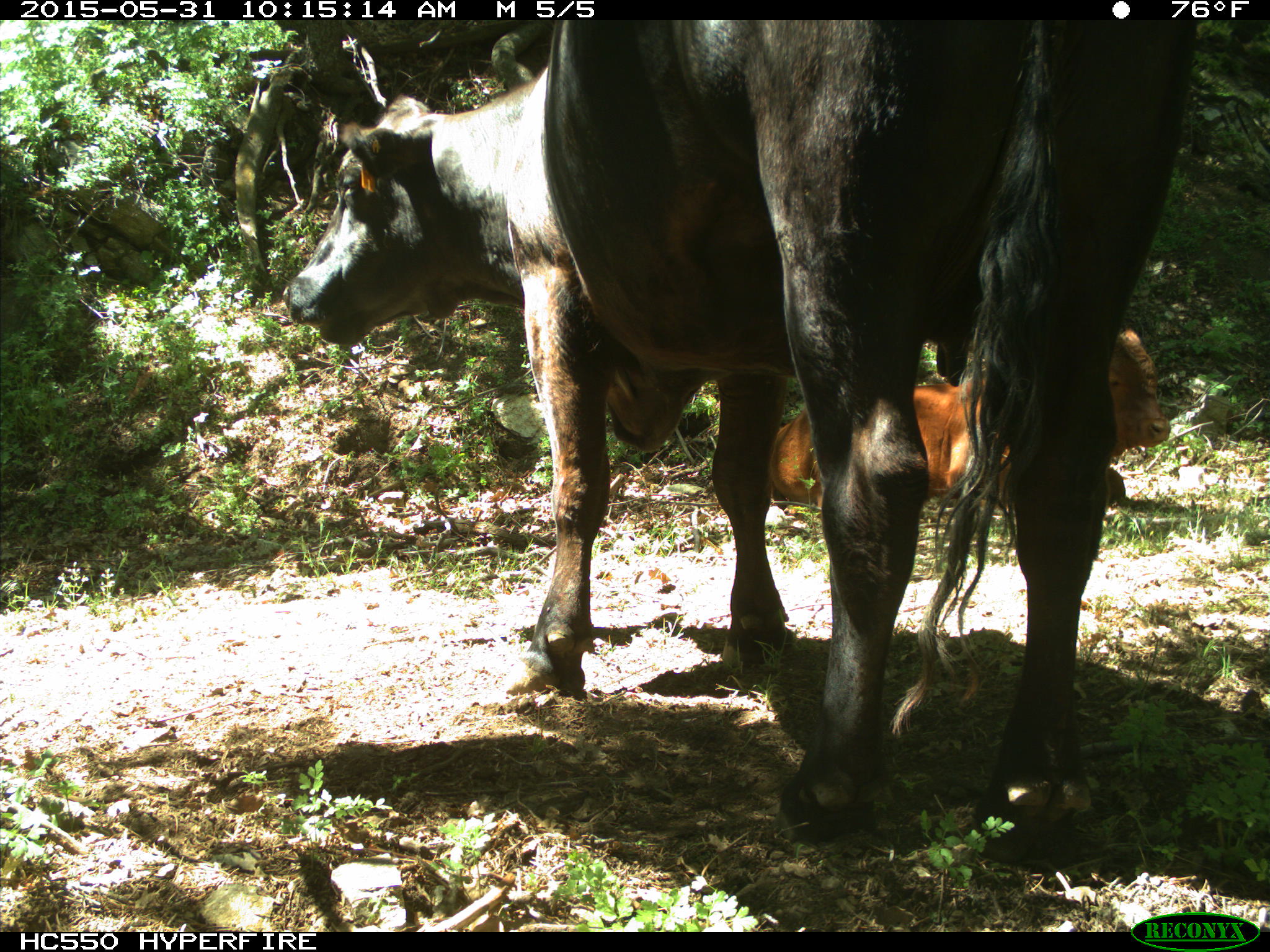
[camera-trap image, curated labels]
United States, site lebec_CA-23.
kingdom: Animalia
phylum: Chordata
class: Mammalia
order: Artiodactyla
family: Bovidae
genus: Bos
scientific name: Bos taurus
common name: domestic cow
Bos taurus (domestic cow).